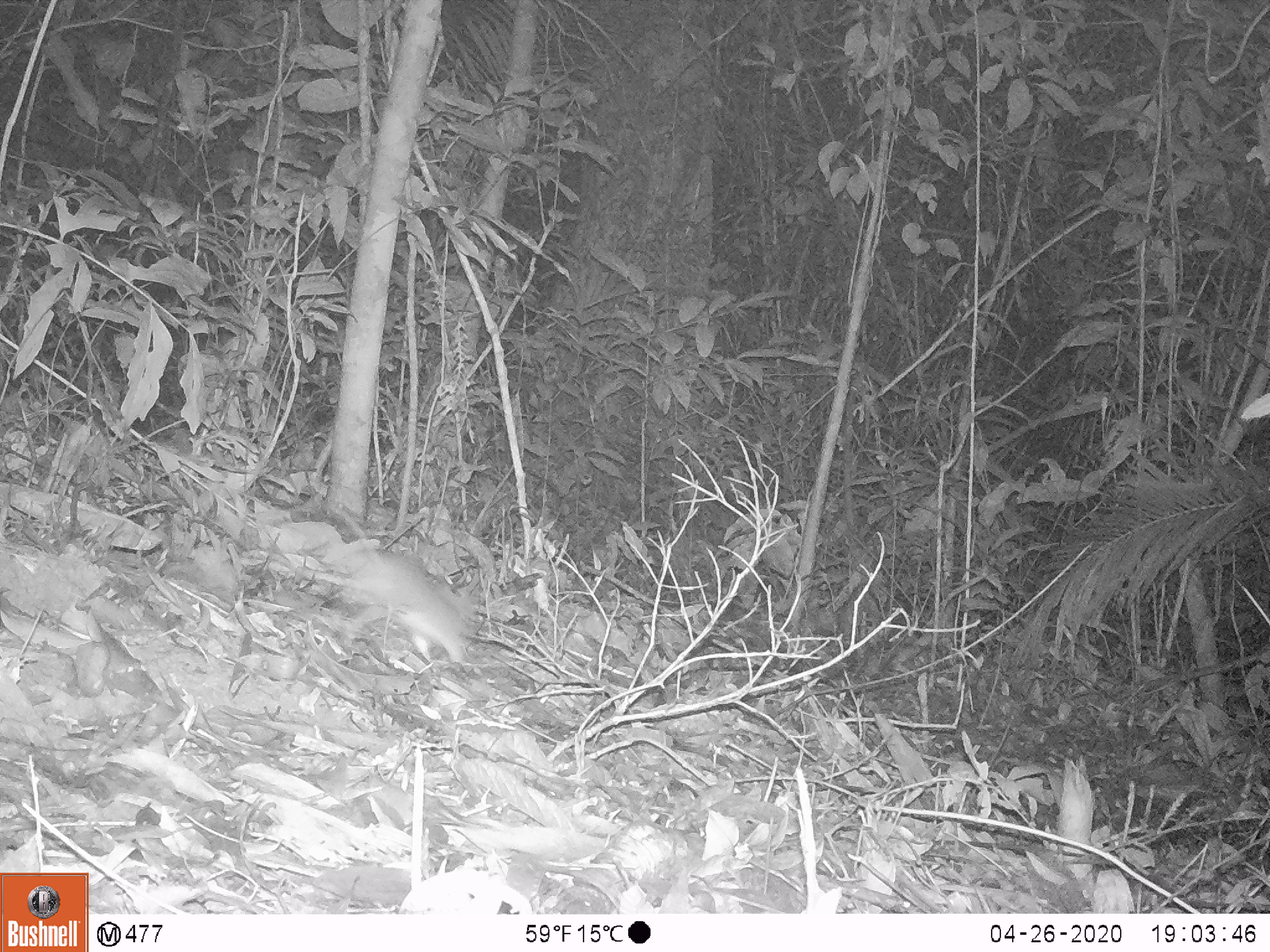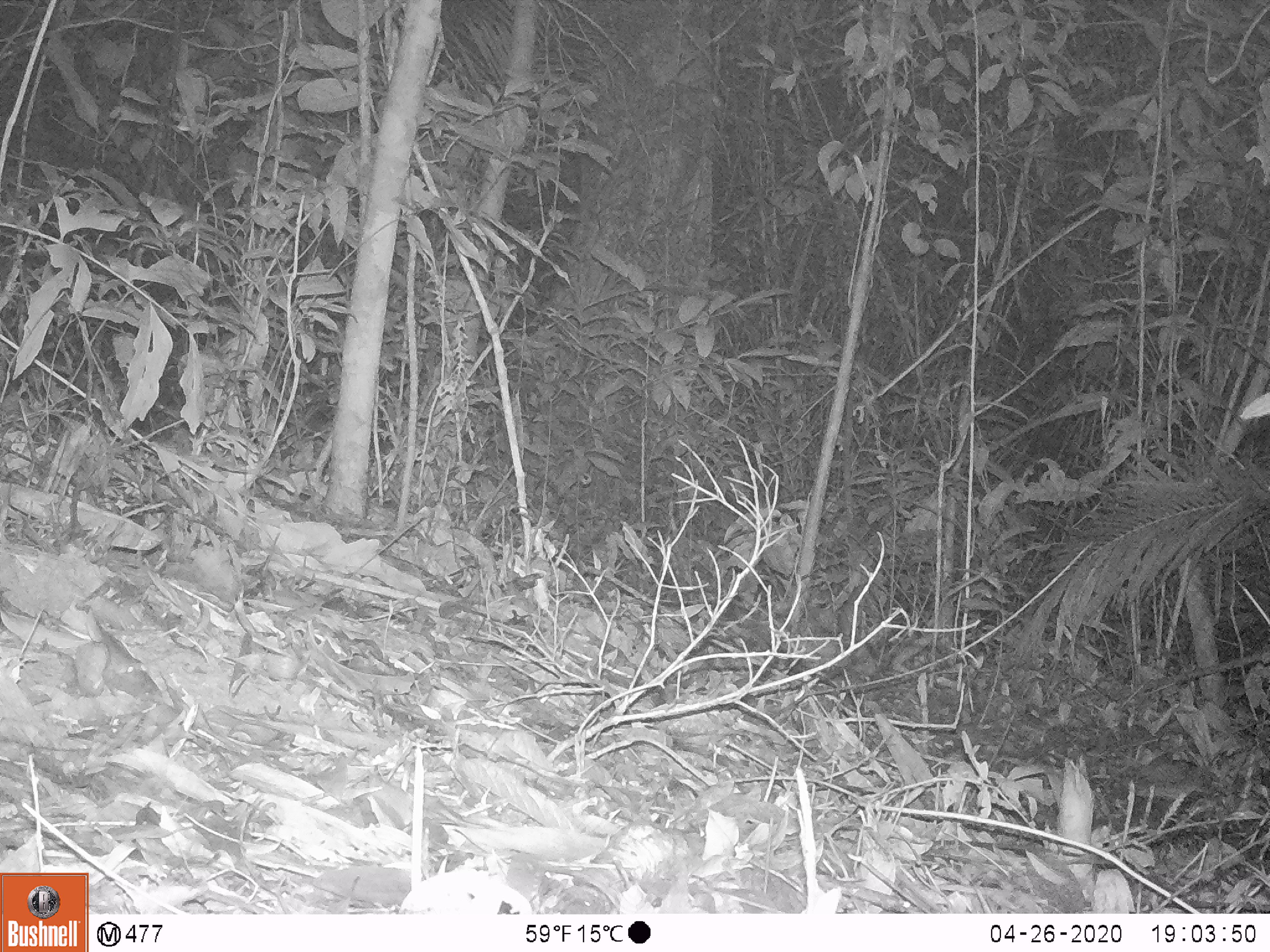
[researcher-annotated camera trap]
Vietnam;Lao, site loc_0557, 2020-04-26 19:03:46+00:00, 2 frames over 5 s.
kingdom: Animalia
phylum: Chordata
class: Mammalia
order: Rodentia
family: Muridae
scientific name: Muridae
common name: old-world mice and rats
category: unidentified murid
Unidentified murid (old-world mice and rats) (Muridae). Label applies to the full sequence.